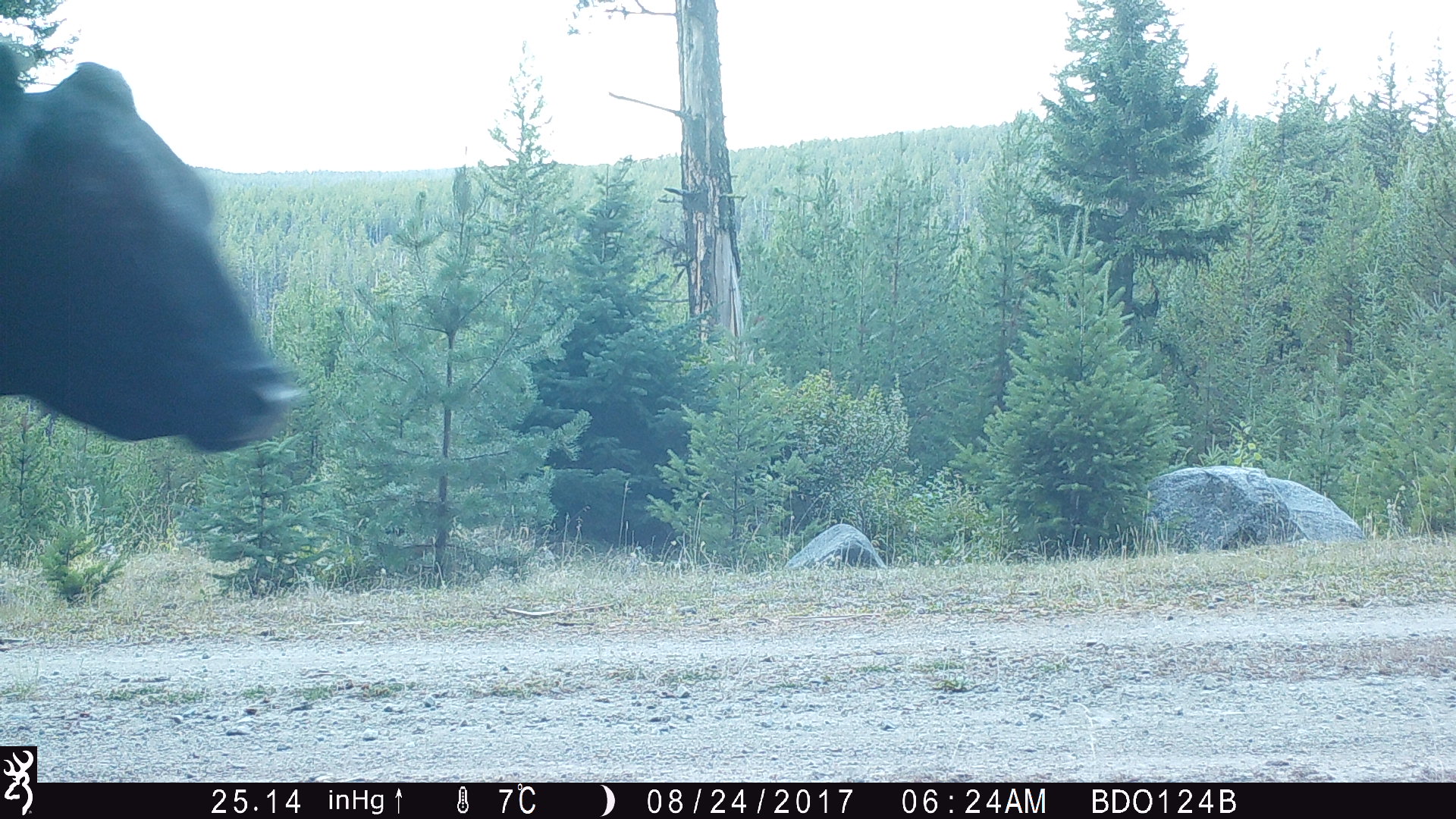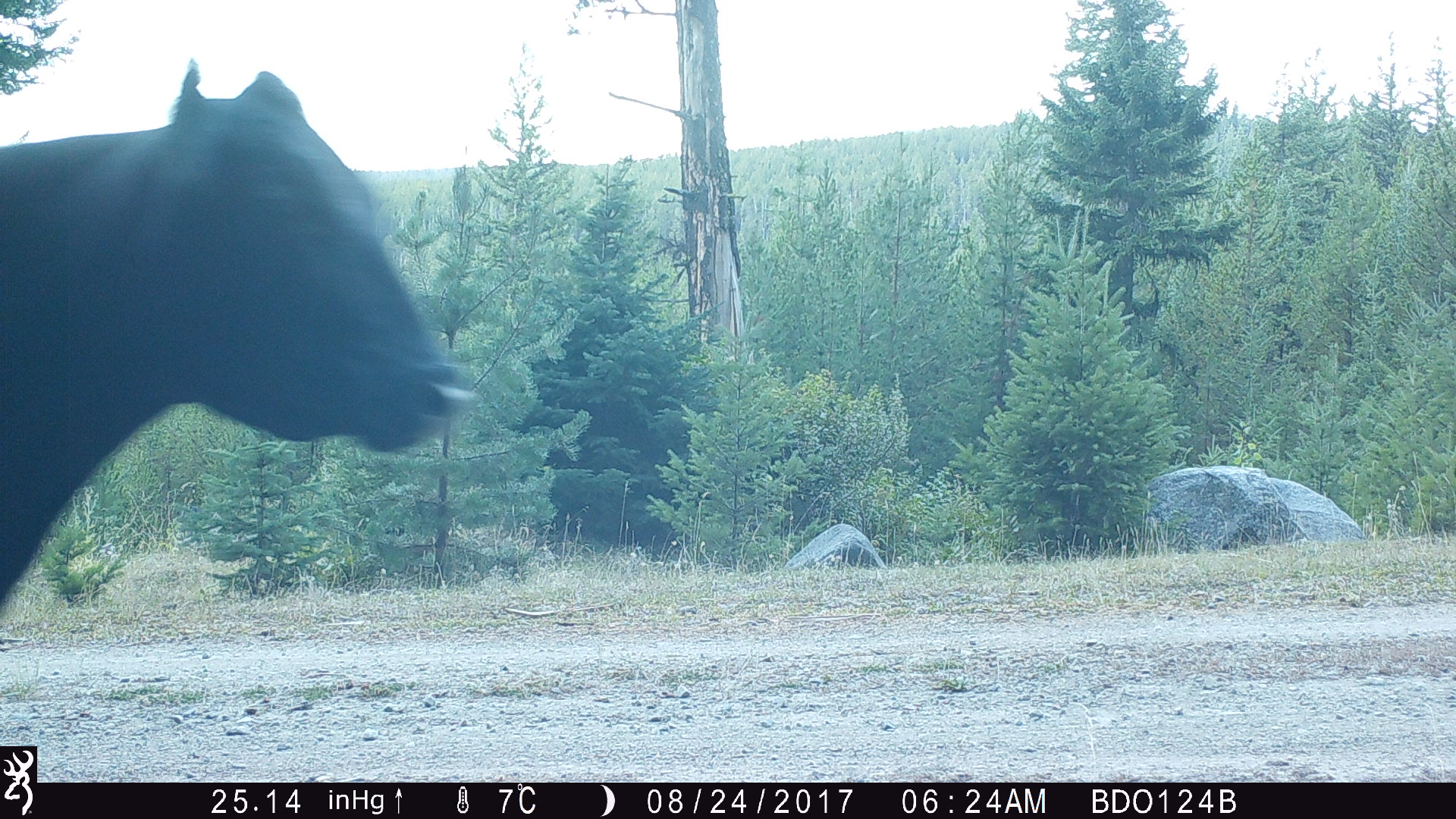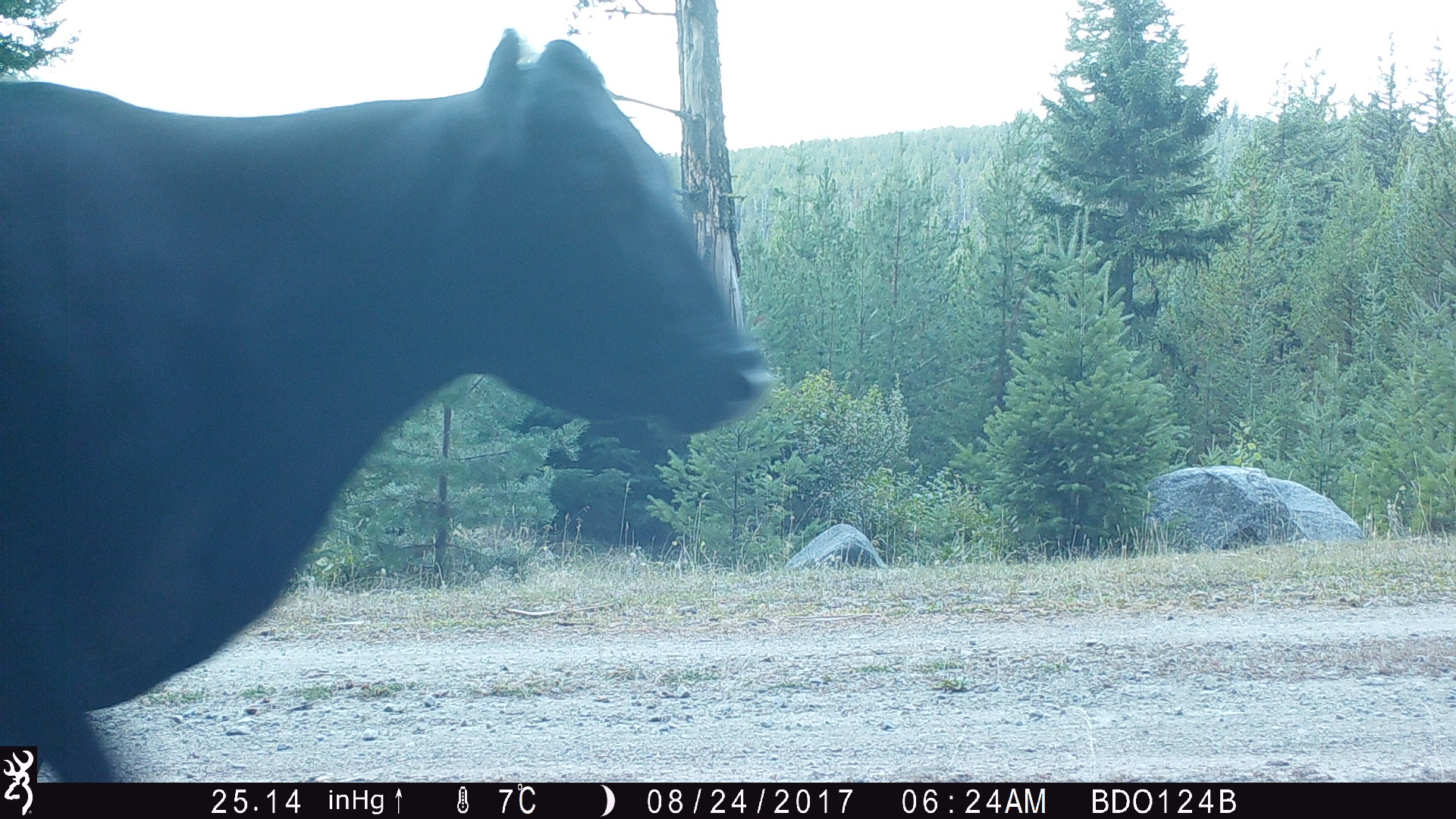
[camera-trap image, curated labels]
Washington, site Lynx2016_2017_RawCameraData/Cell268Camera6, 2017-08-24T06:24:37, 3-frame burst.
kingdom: Animalia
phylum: Chordata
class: Mammalia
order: Artiodactyla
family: Bovidae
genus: Bos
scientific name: Bos taurus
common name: domestic cattle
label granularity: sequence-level